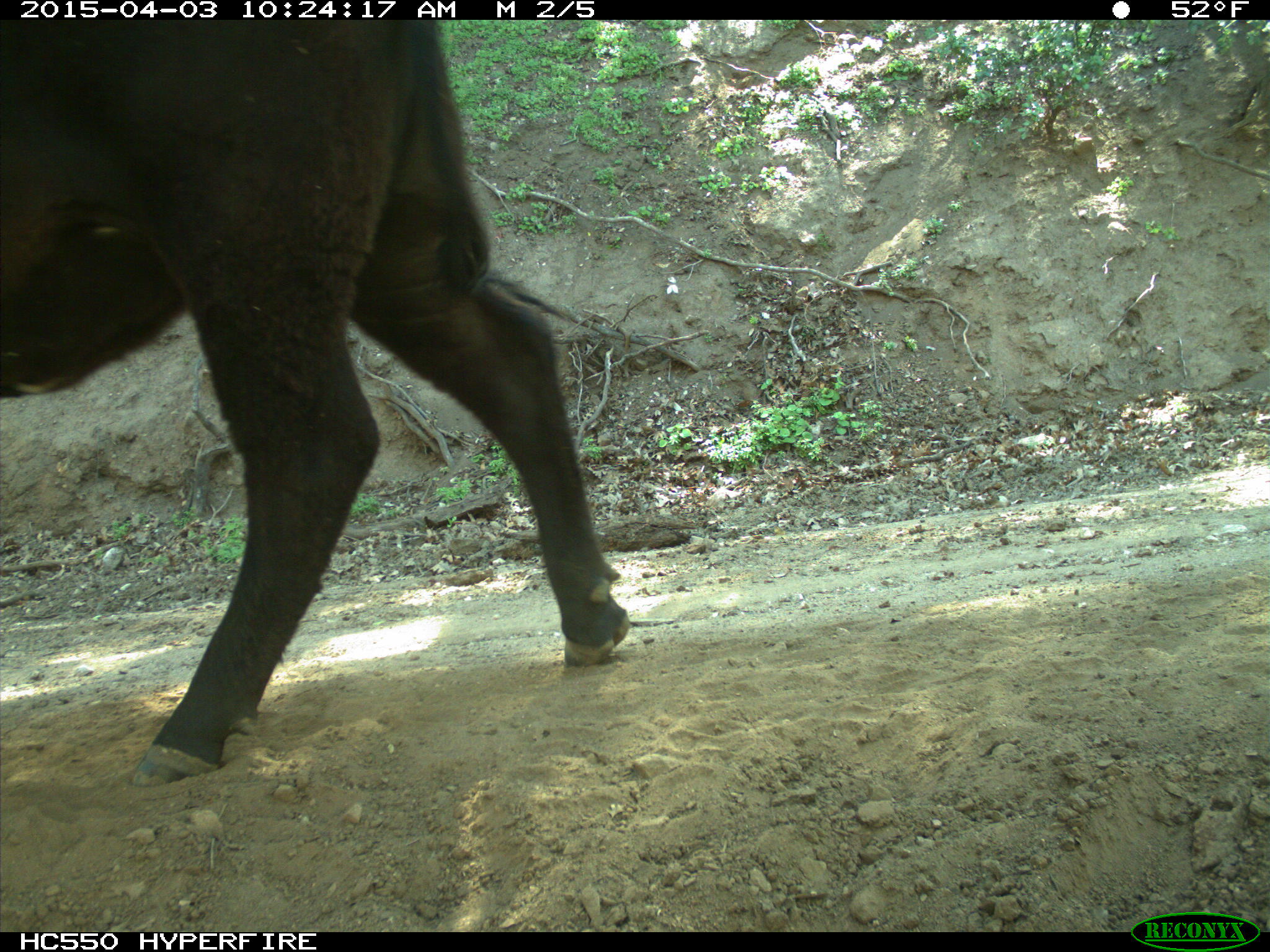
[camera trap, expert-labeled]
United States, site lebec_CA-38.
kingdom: Animalia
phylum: Chordata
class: Mammalia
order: Artiodactyla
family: Bovidae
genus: Bos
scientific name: Bos taurus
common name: domestic cow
Bos taurus (domestic cow).